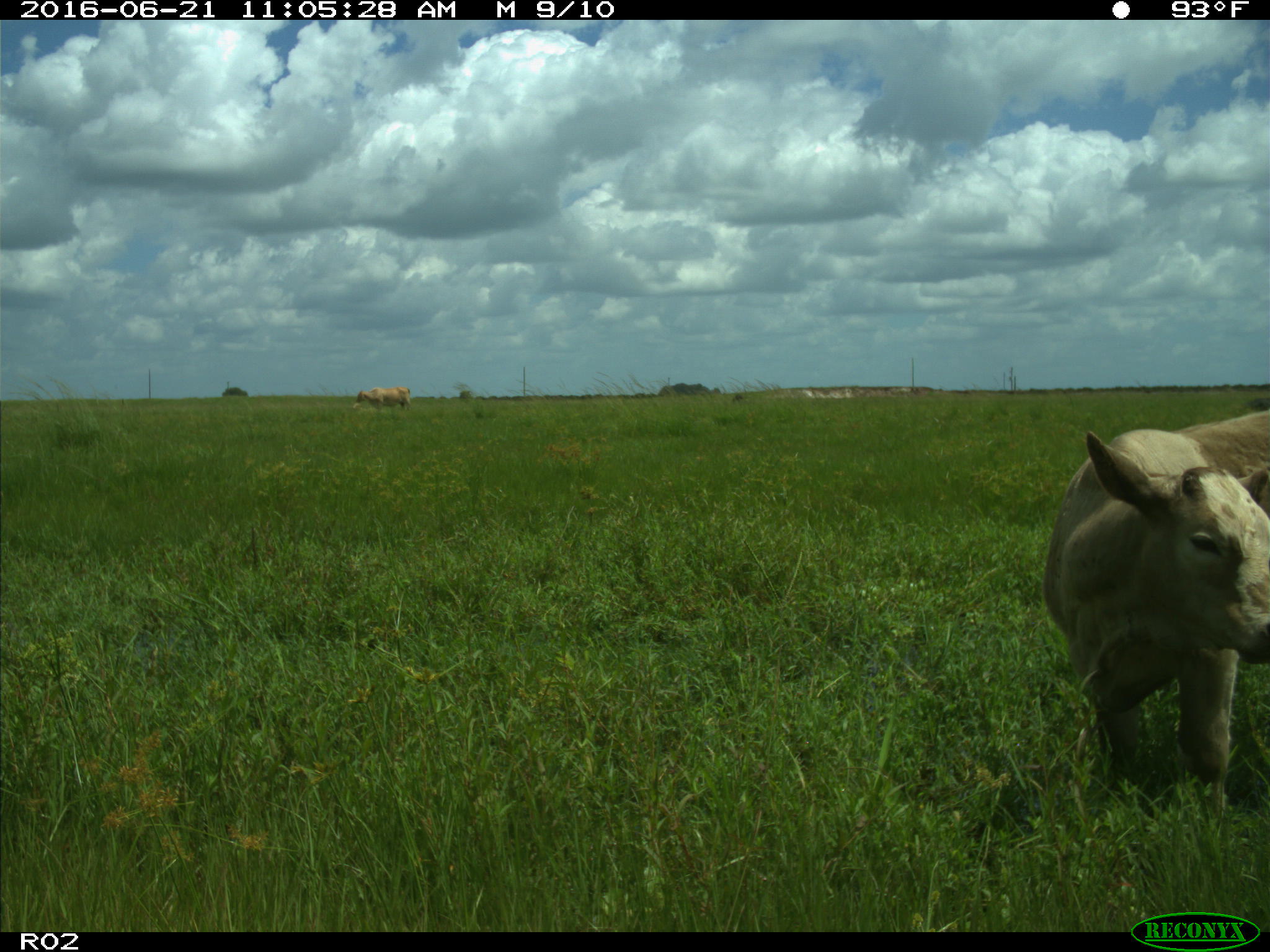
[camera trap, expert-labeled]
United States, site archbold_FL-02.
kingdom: Animalia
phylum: Chordata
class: Mammalia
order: Artiodactyla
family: Bovidae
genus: Bos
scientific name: Bos taurus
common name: domestic cow